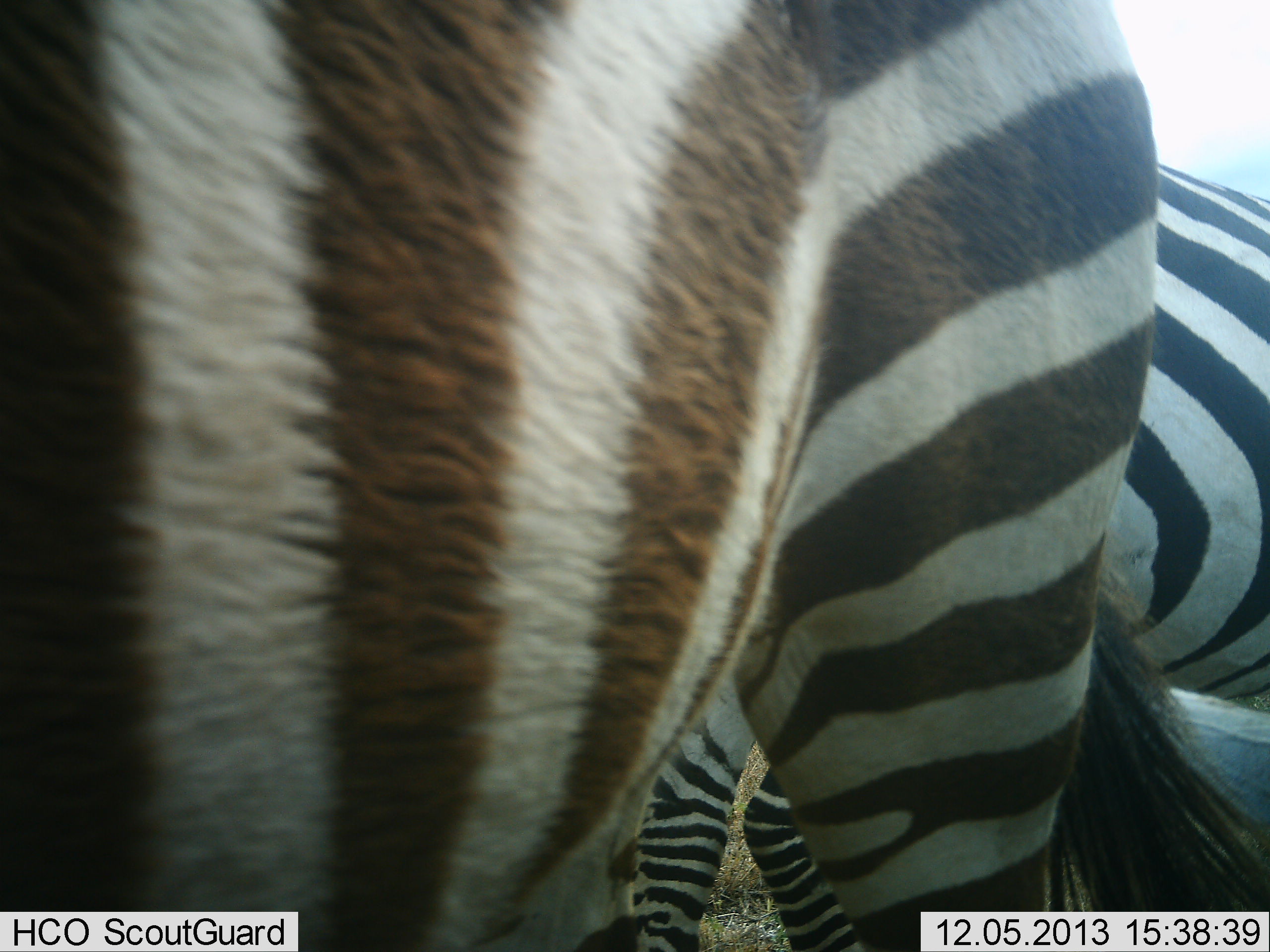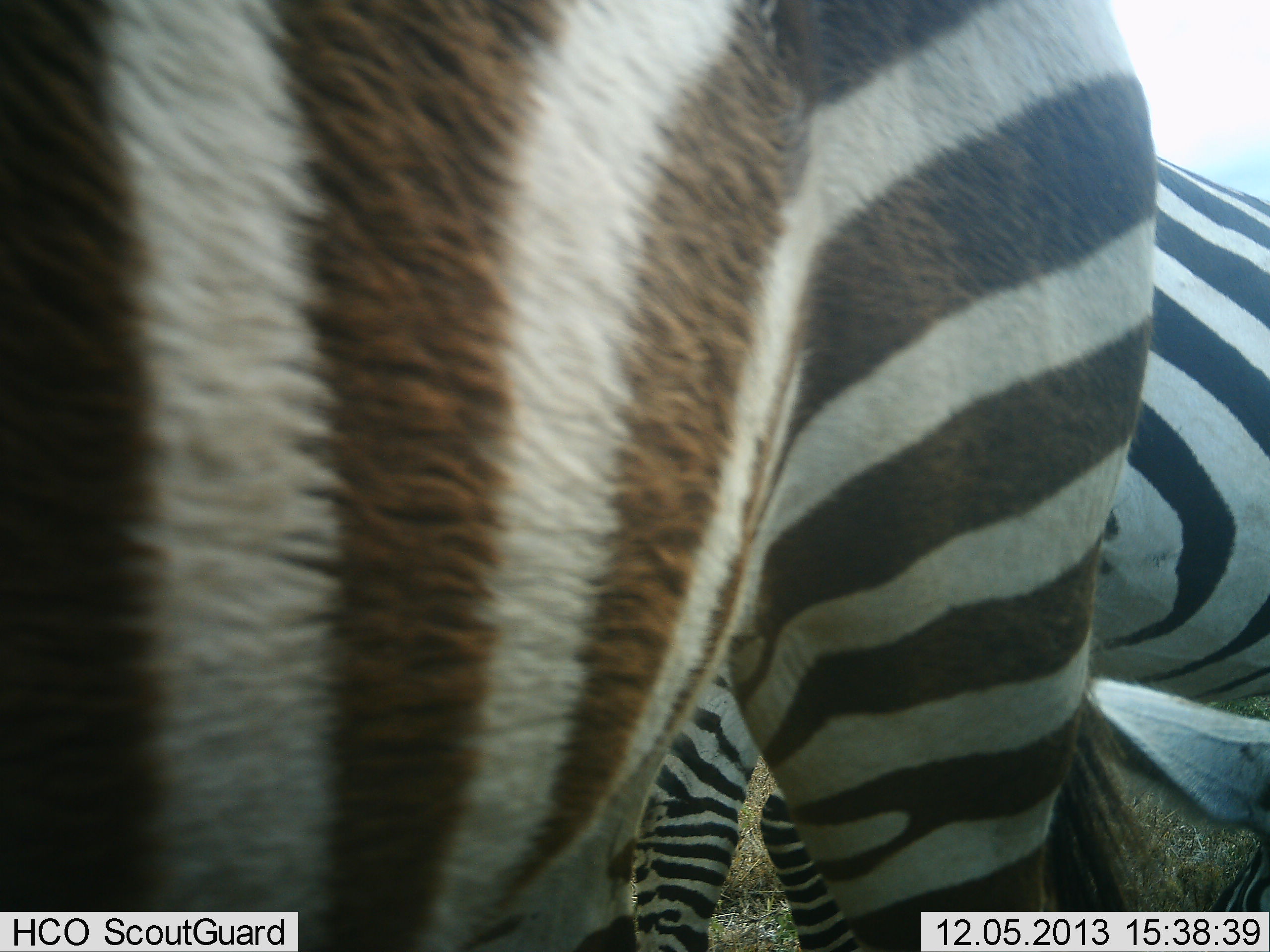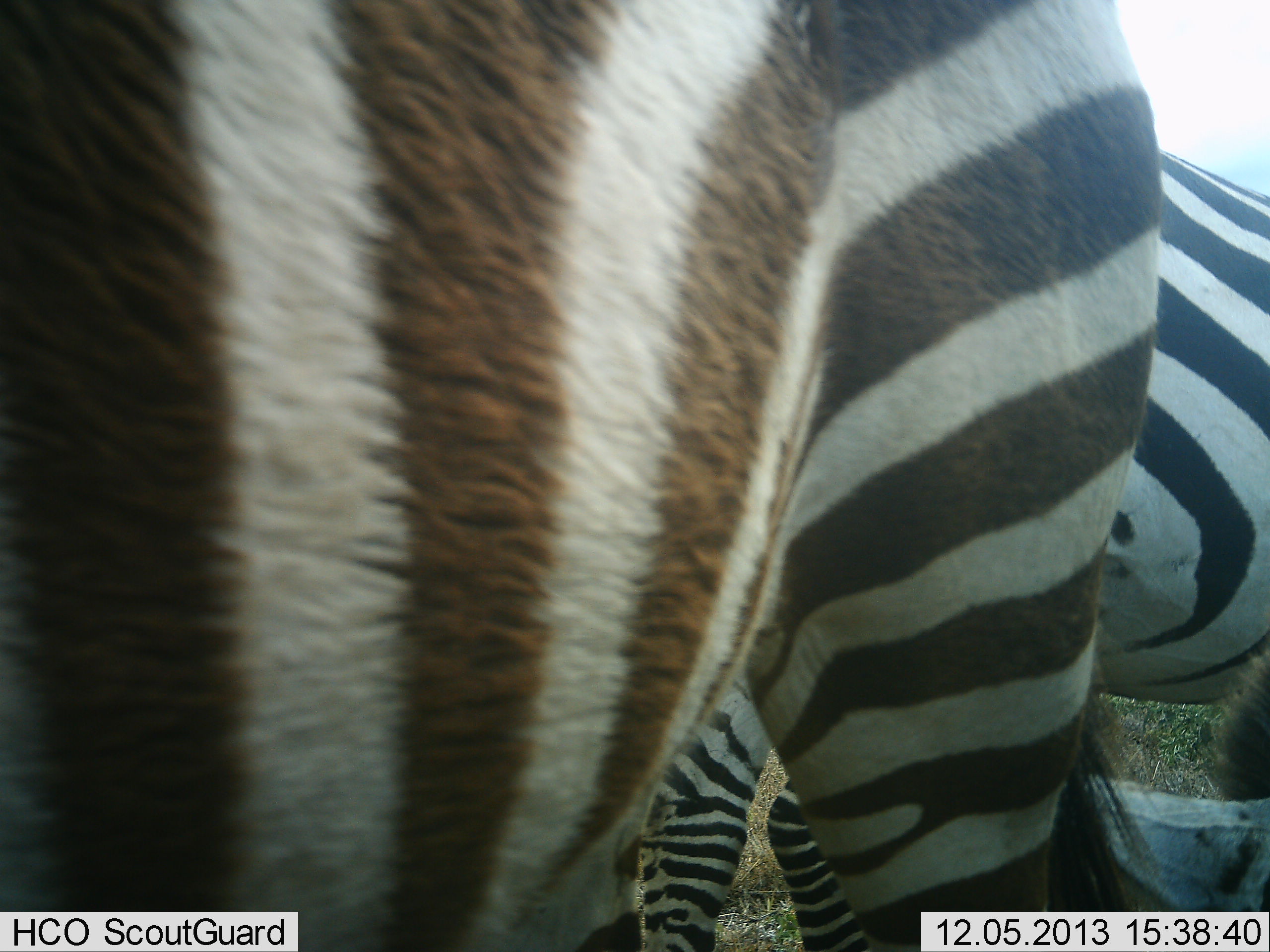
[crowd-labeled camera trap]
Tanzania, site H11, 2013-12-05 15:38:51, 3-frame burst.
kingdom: Animalia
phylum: Chordata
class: Mammalia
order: Perissodactyla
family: Equidae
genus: Equus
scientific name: Equus quagga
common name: plains zebra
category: zebra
Zebra (plains zebra) (Equus quagga), count 3. Behavior (volunteer vote fractions): standing 100%, resting 0%, moving 0%, interacting 0%. Young present (vote fraction): 0%. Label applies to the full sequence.